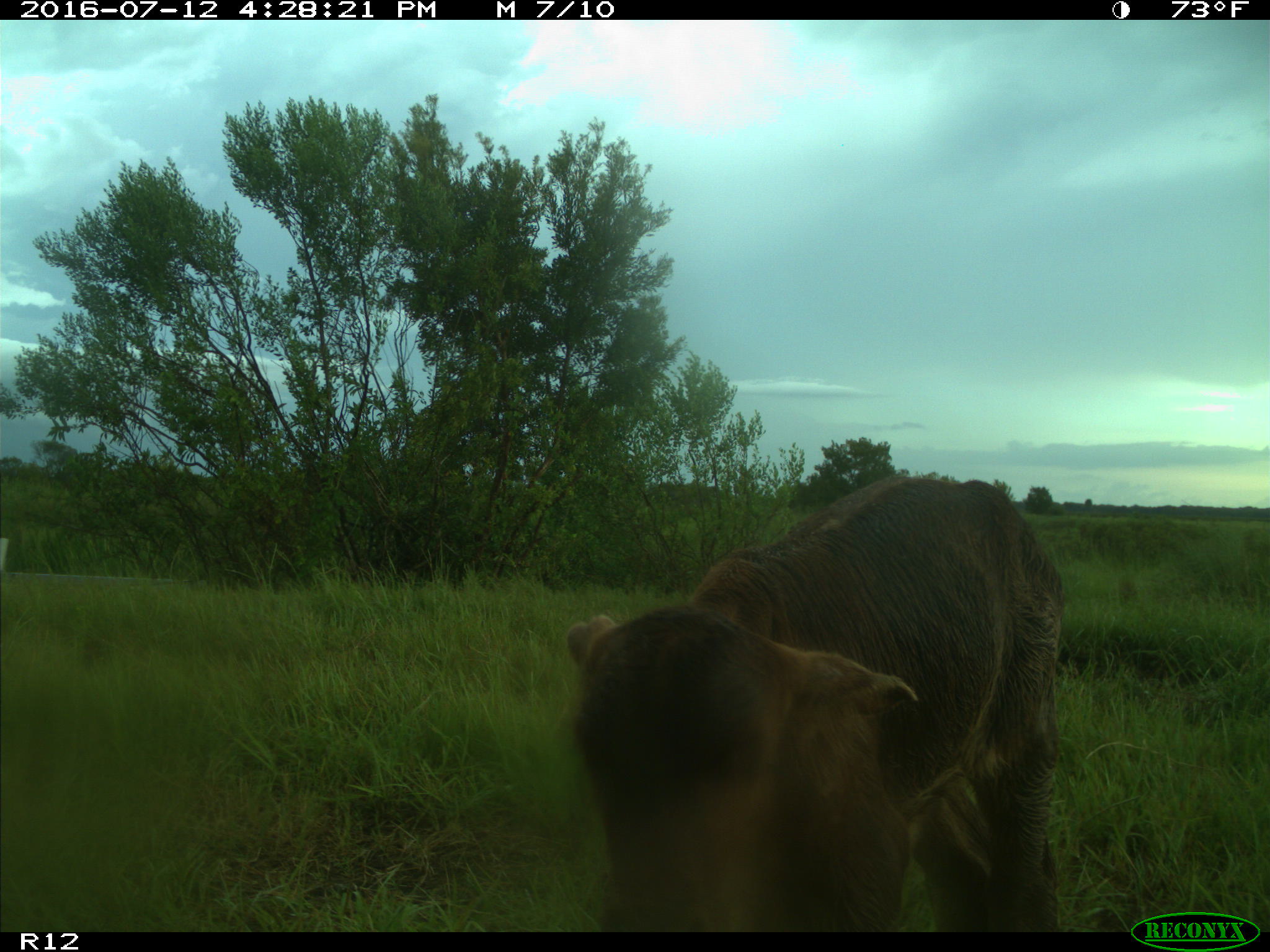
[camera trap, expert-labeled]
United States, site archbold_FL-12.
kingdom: Animalia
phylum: Chordata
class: Mammalia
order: Artiodactyla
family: Bovidae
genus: Bos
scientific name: Bos taurus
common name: domestic cow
Bos taurus (domestic cow).